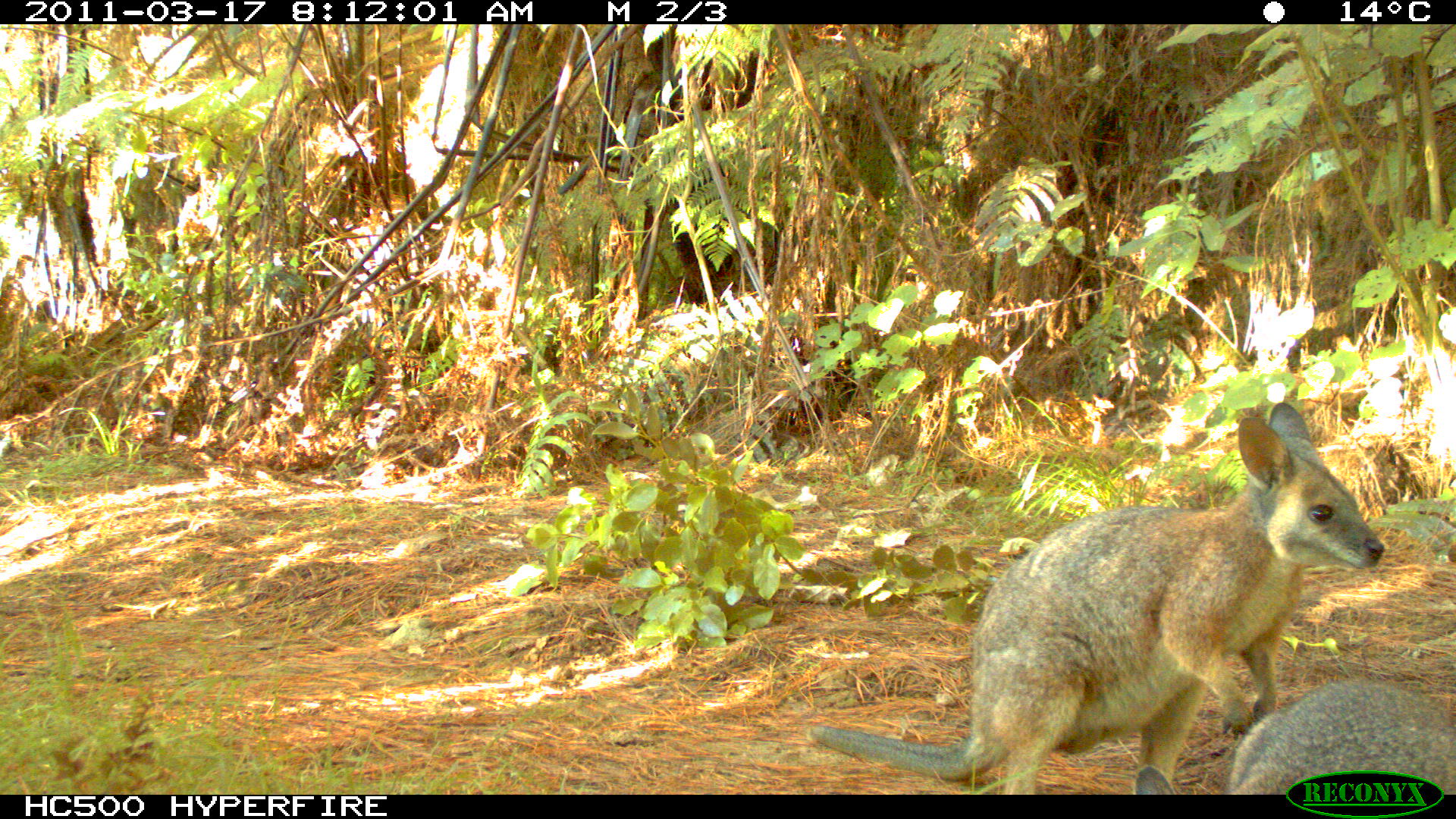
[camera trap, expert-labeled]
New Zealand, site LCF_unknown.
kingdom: Animalia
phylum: Chordata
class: Mammalia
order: Diprotodontia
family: Macropodidae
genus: Notamacropus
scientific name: Notamacropus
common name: wallaby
Wallaby (Notamacropus).